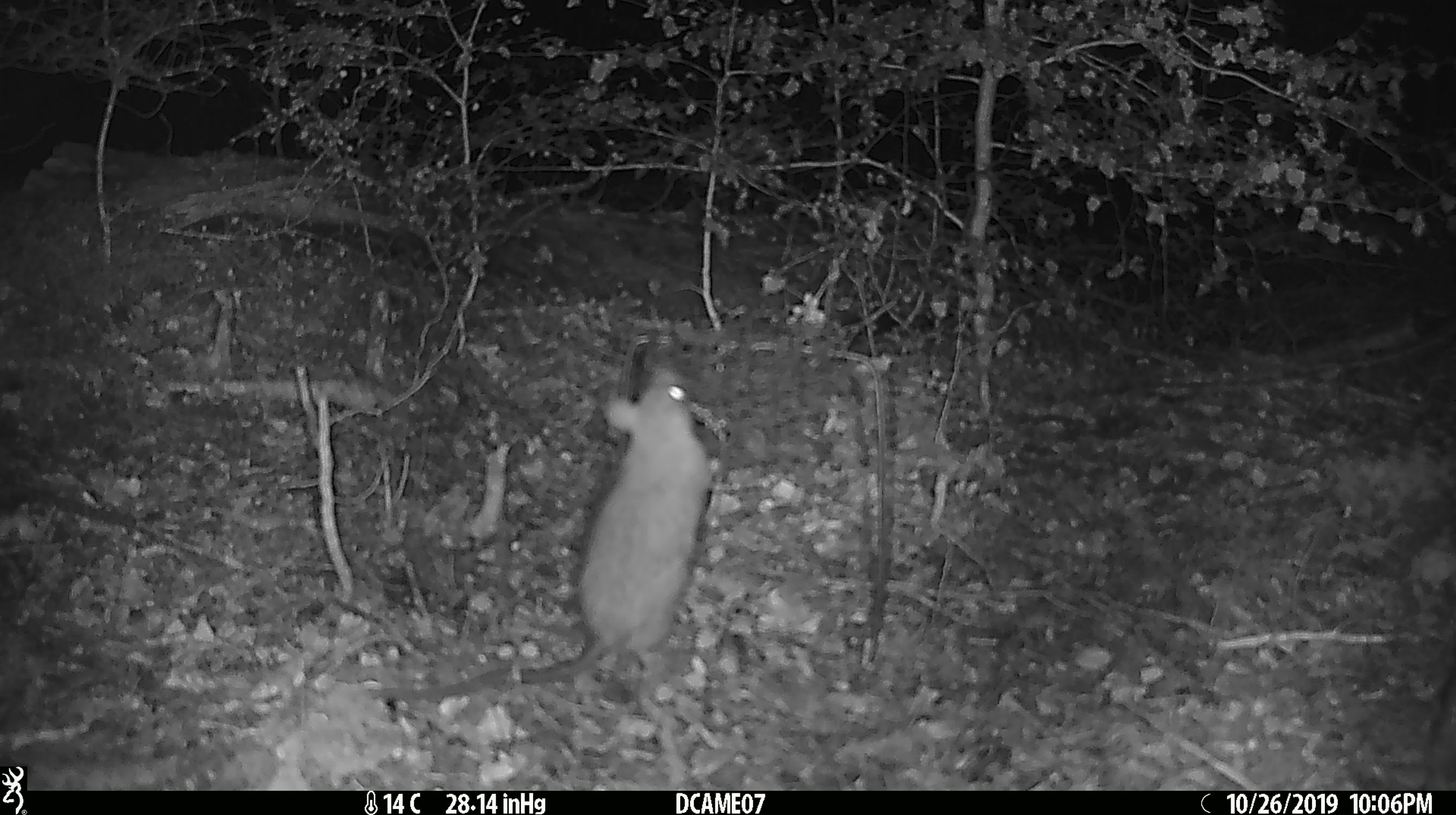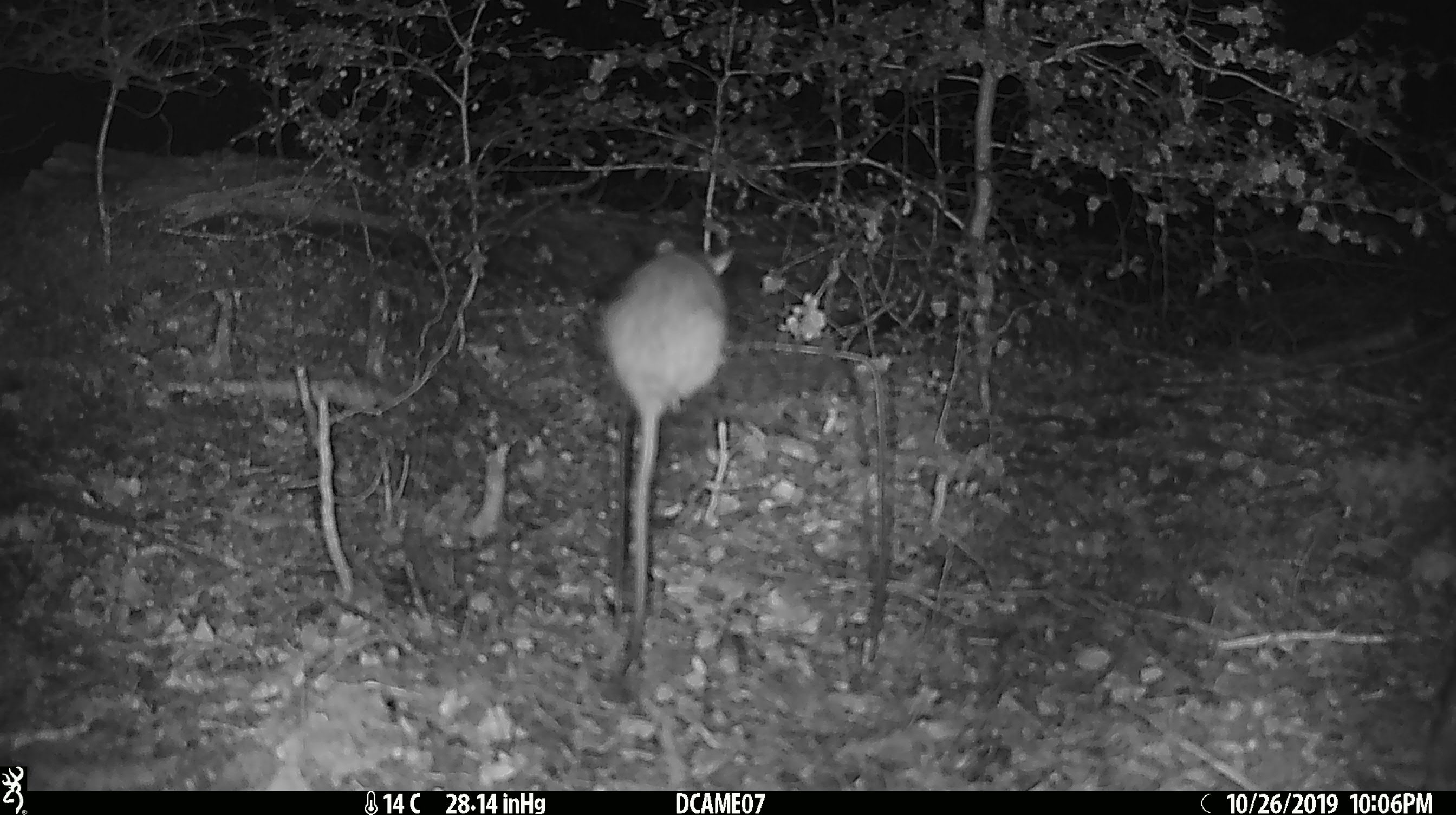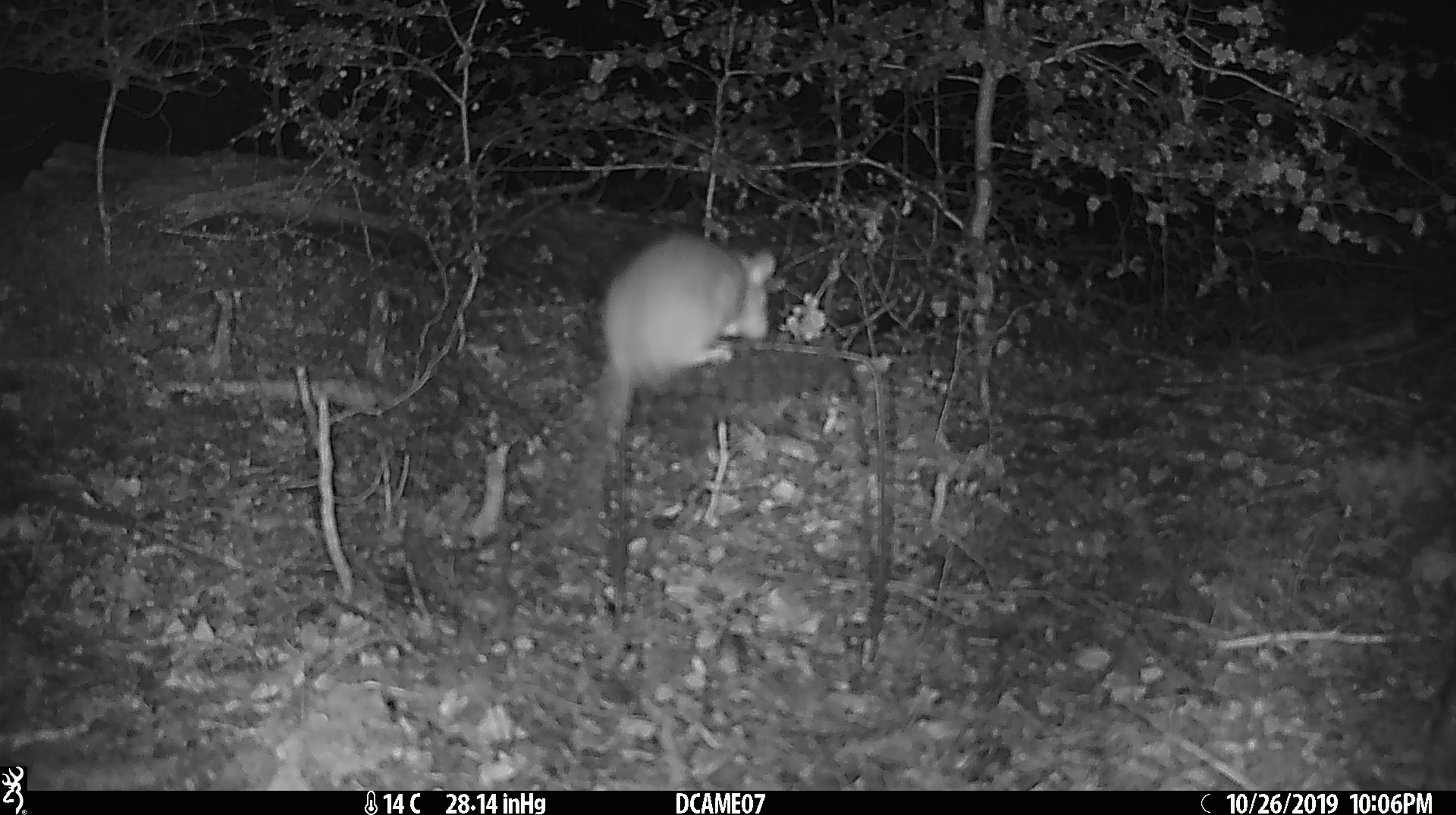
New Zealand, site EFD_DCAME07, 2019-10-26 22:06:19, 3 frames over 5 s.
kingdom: Animalia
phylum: Chordata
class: Mammalia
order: Rodentia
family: Muridae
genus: Rattus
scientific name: Rattus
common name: rat